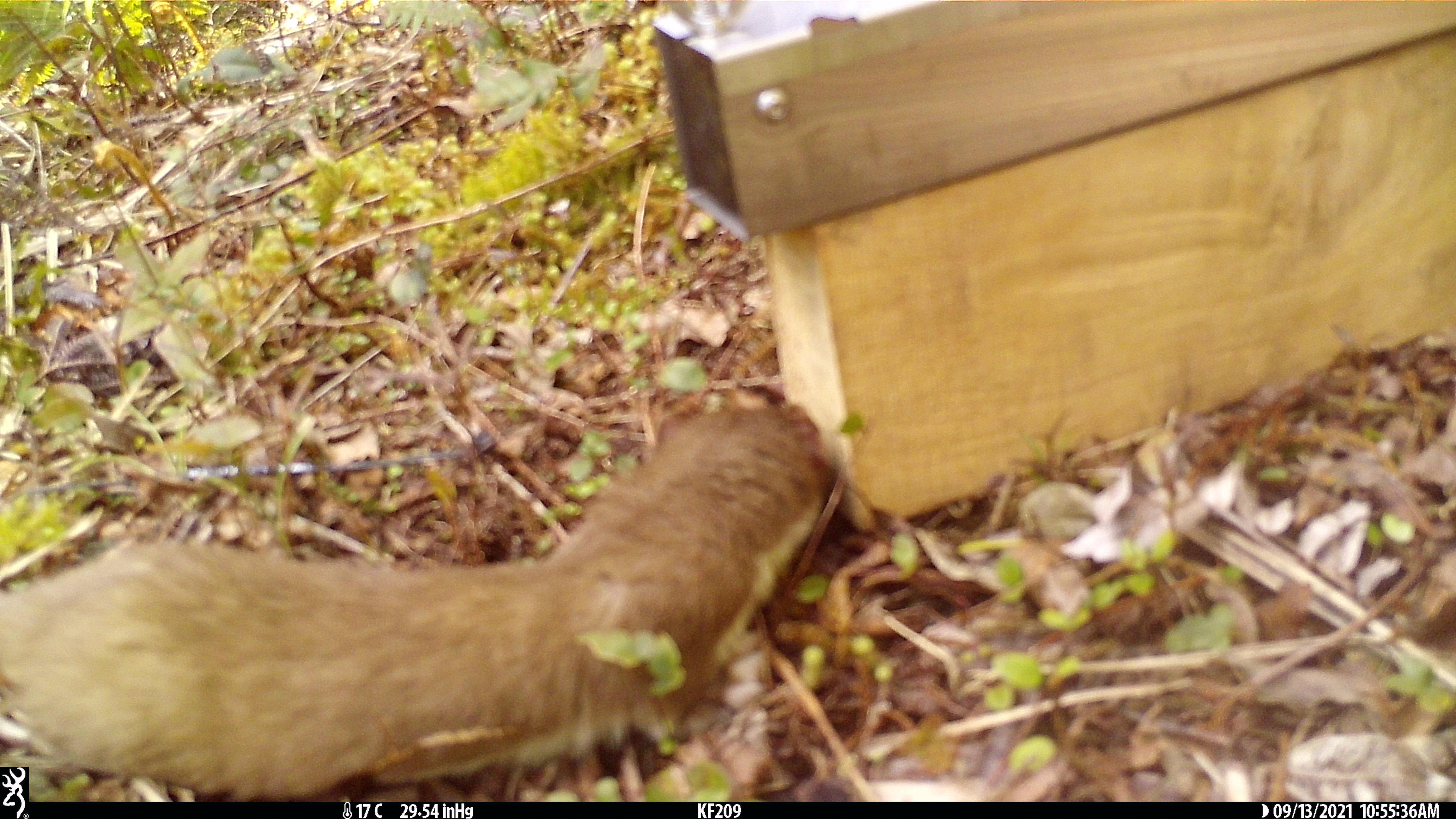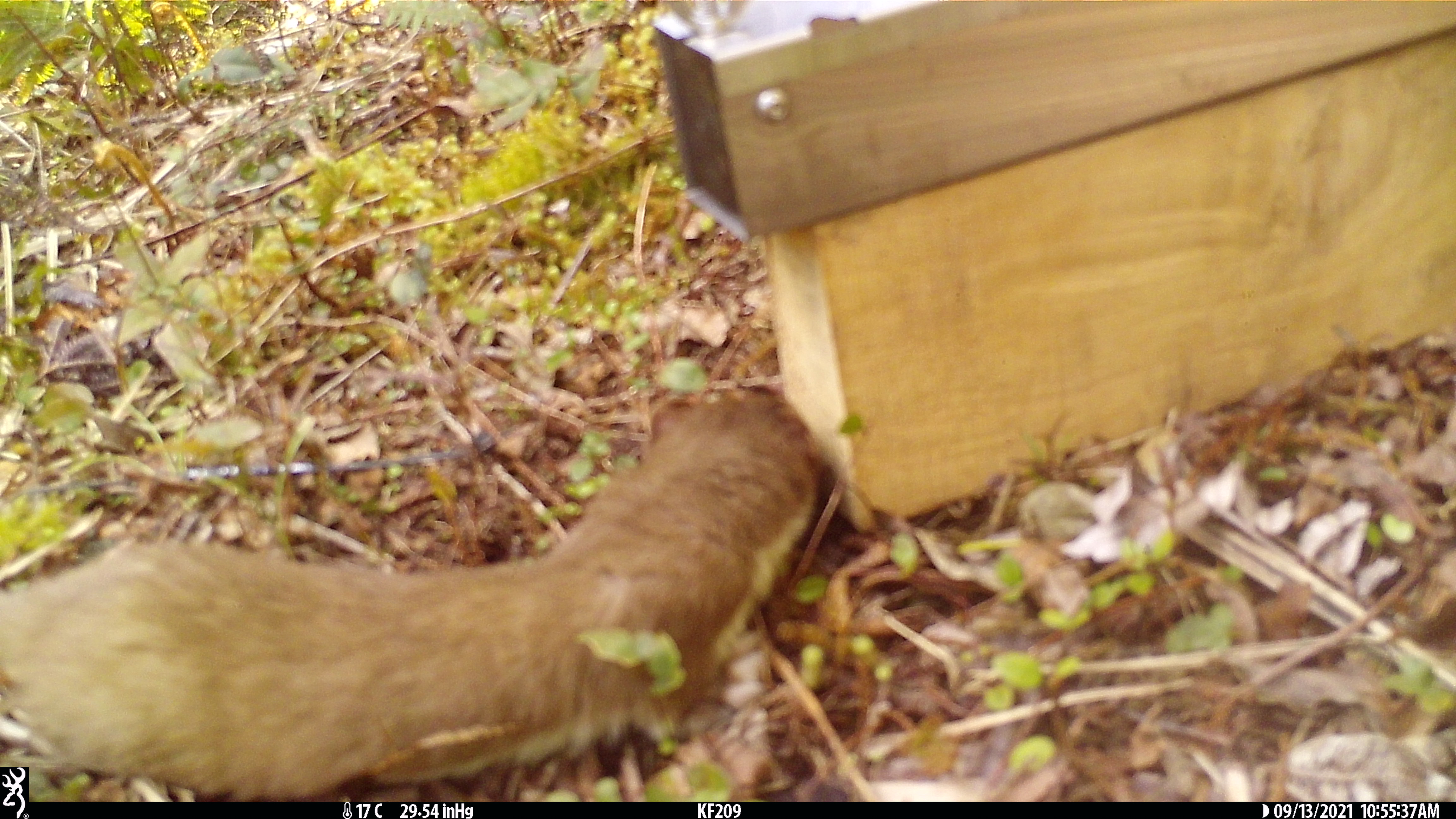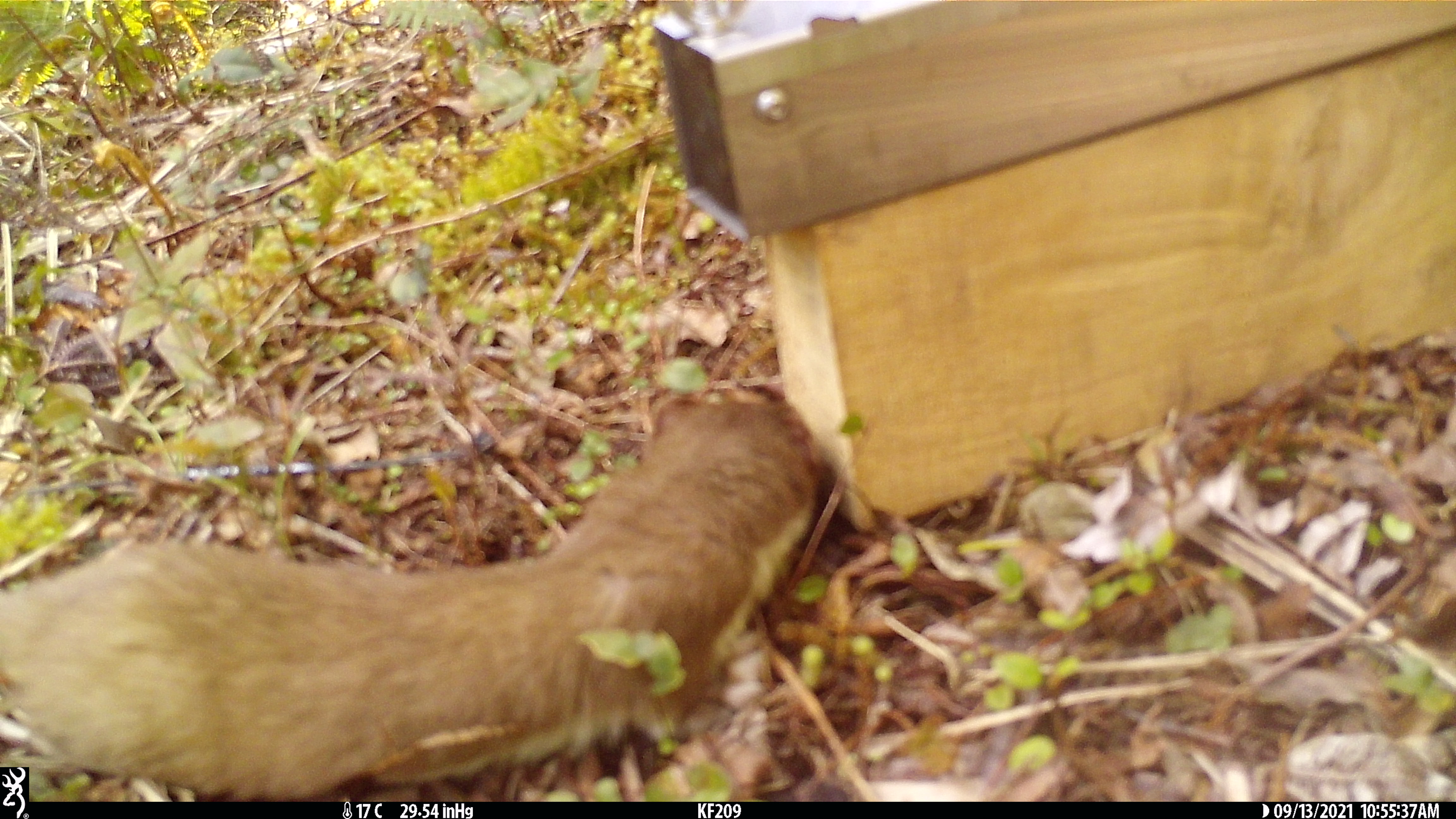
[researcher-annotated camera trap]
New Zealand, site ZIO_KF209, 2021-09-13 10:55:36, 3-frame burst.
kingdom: Animalia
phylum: Chordata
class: Mammalia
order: Carnivora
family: Mustelidae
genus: Mustela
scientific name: Mustela erminea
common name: stoat